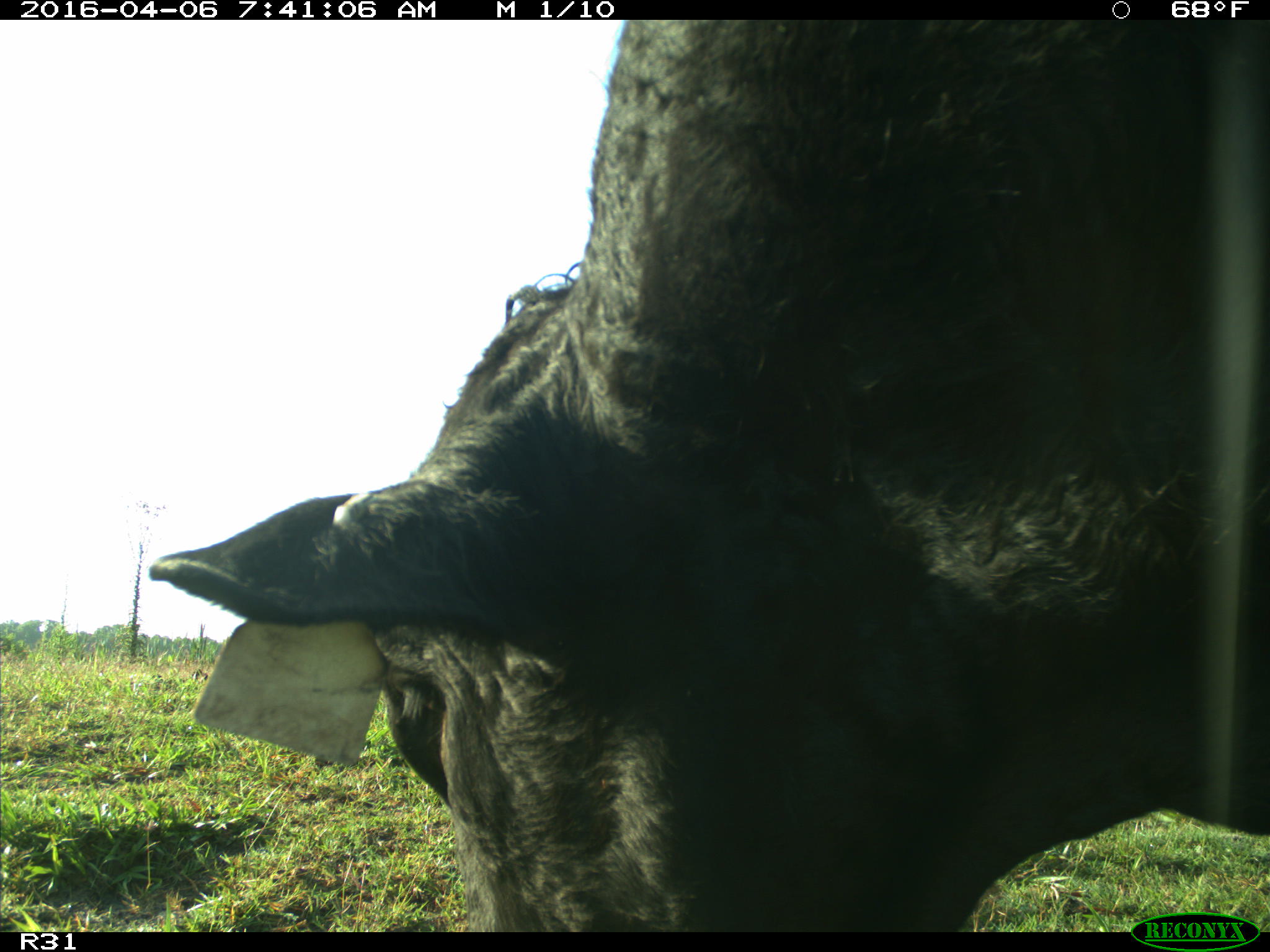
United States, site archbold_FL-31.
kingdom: Animalia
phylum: Chordata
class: Mammalia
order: Artiodactyla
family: Bovidae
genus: Bos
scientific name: Bos taurus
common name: domestic cow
Bos taurus (domestic cow).